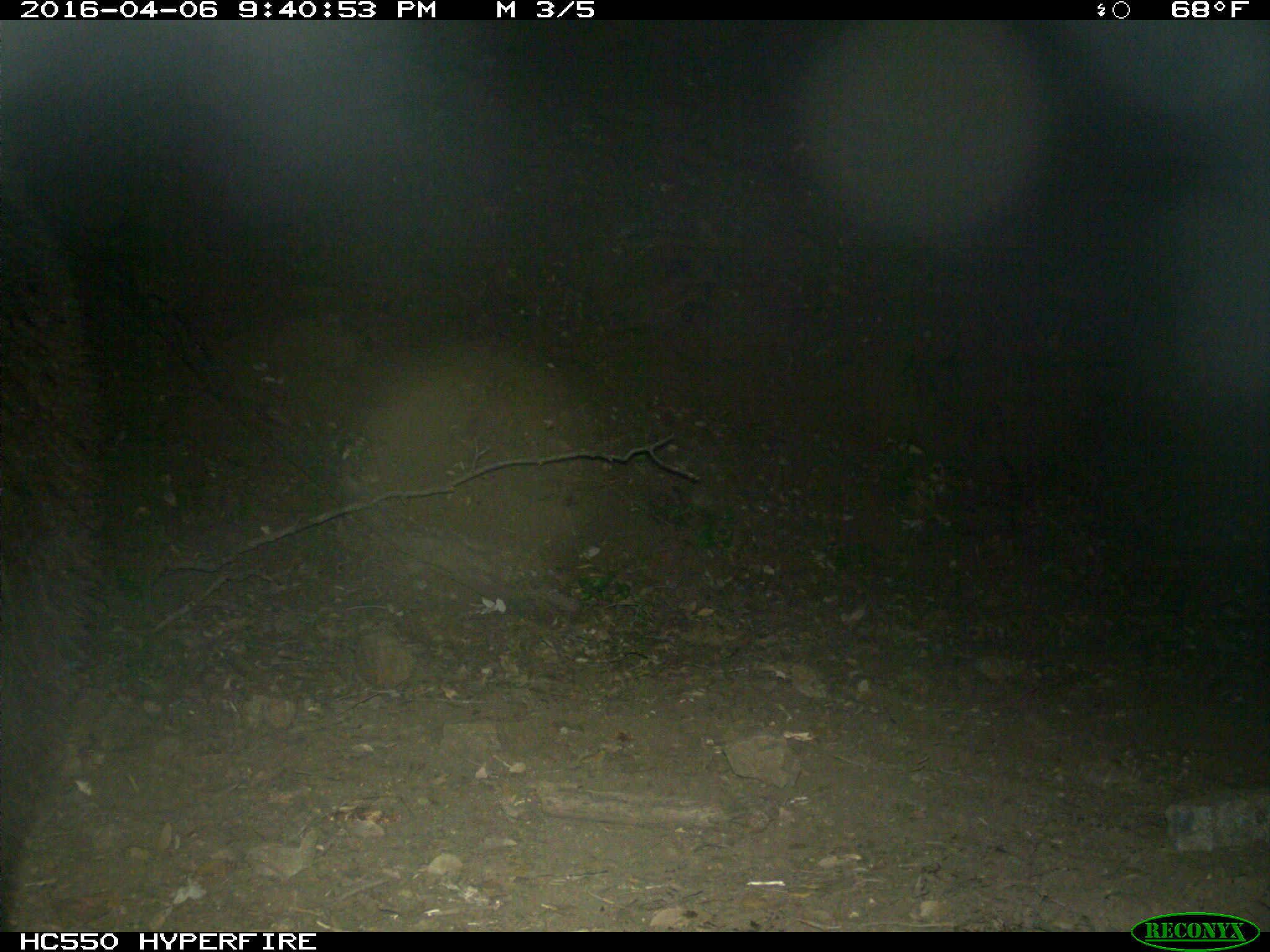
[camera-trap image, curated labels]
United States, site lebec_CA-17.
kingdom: Animalia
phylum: Chordata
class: Mammalia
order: Carnivora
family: Ursidae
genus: Ursus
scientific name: Ursus americanus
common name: american black bear